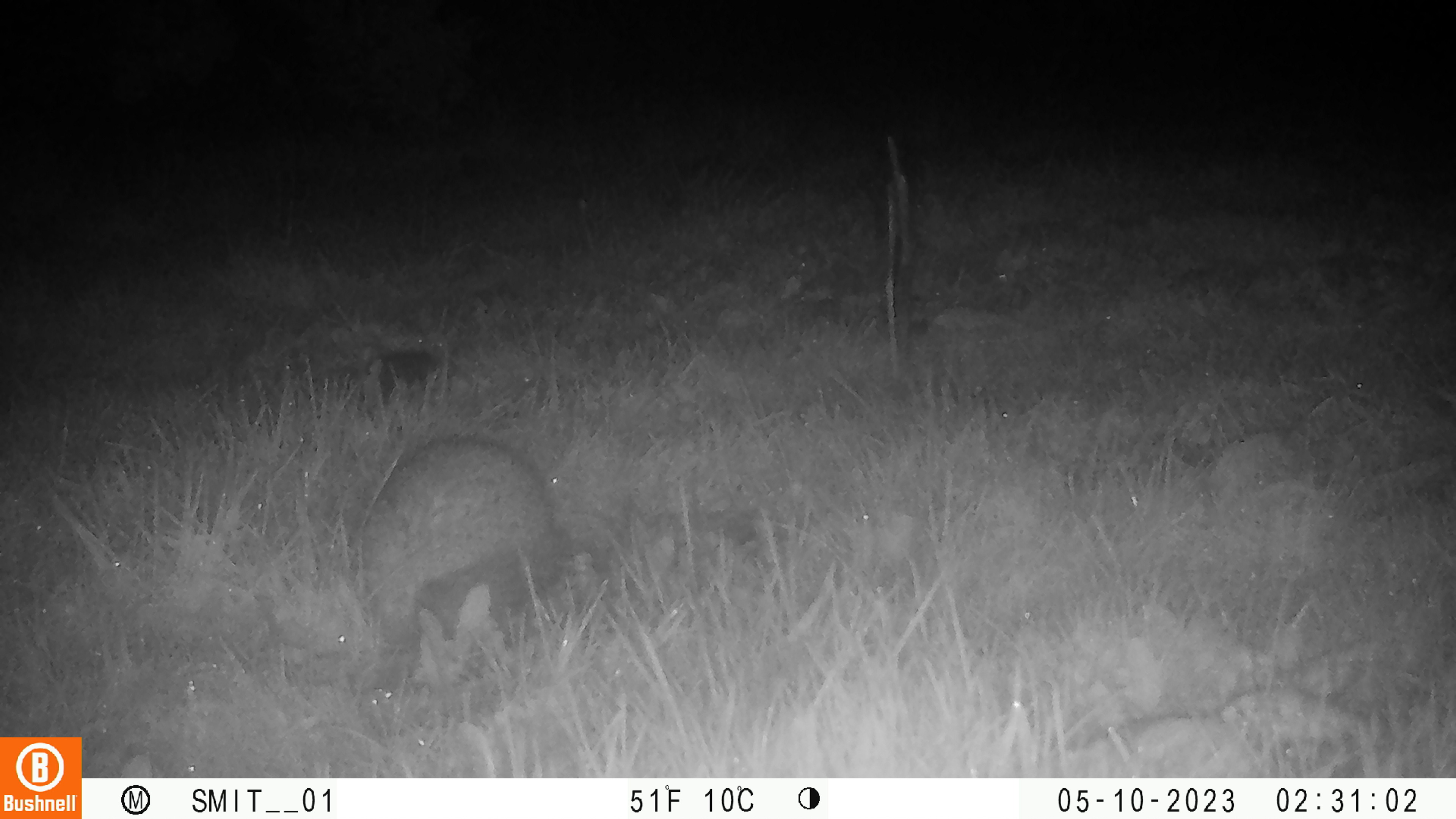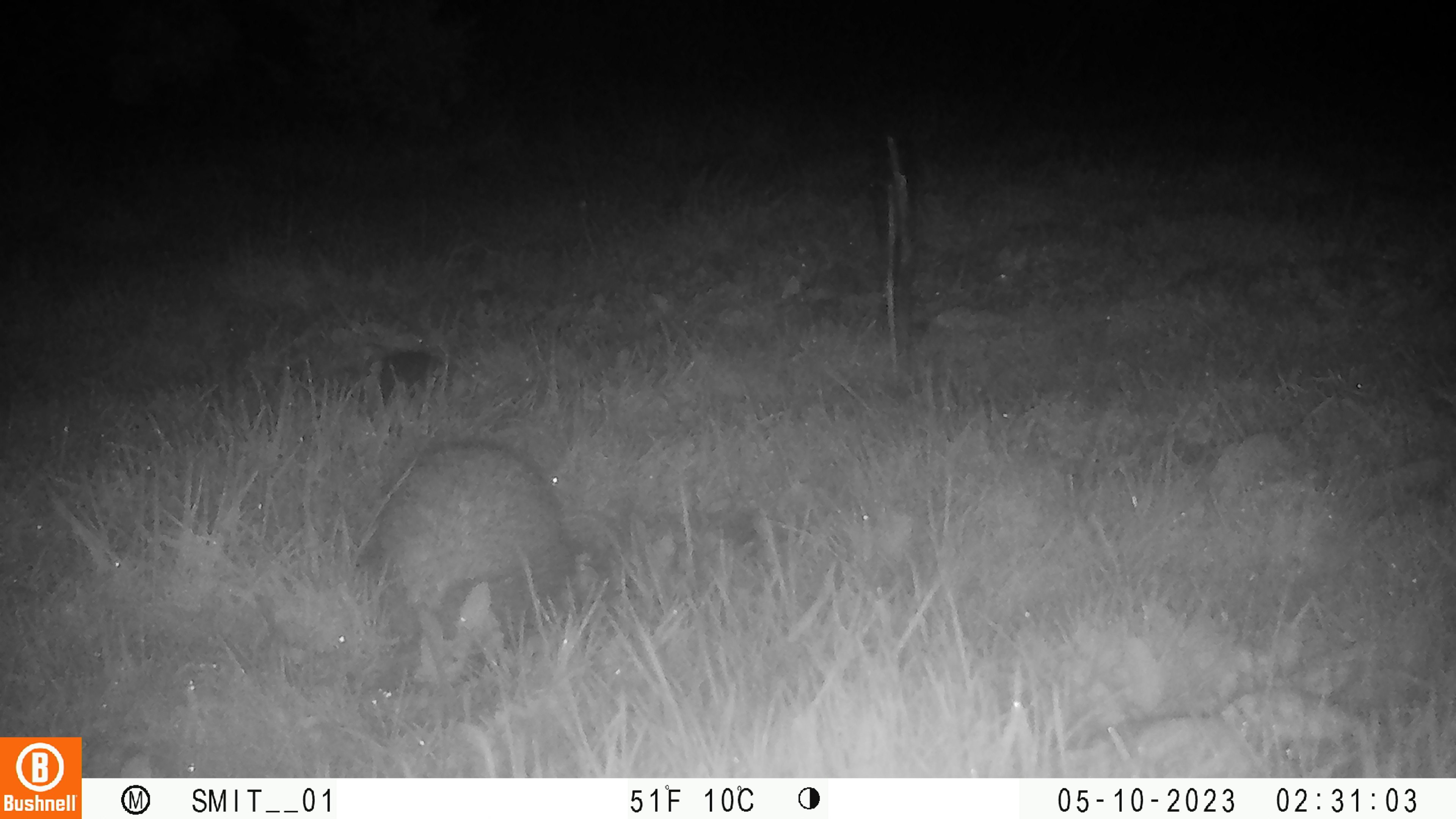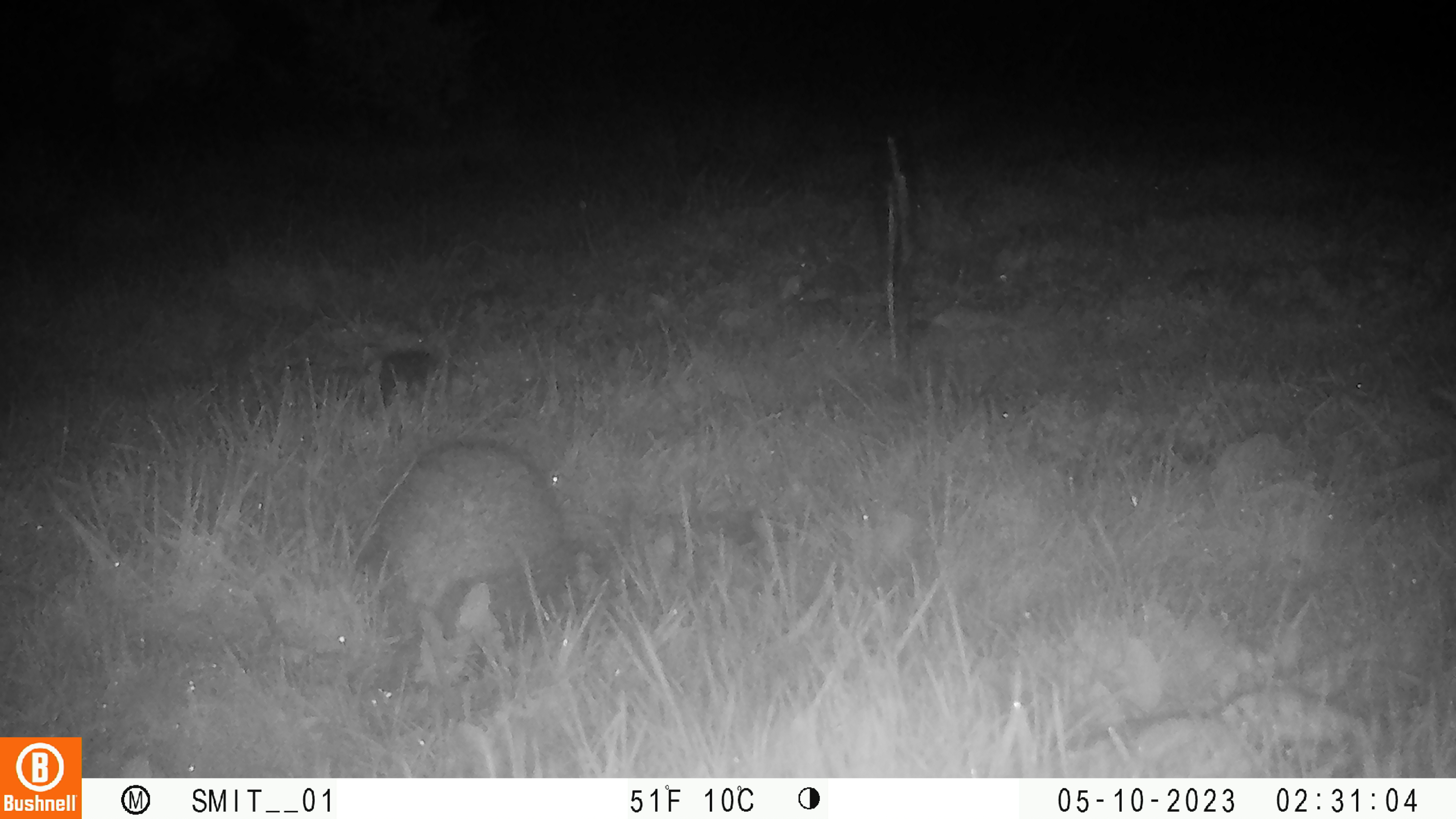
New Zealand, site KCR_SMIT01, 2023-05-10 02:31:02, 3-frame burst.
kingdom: Animalia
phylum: Chordata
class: Mammalia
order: Eulipotyphla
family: Erinaceidae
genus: Erinaceus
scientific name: Erinaceus europaeus europaeus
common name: european hedgehog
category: hedgehog